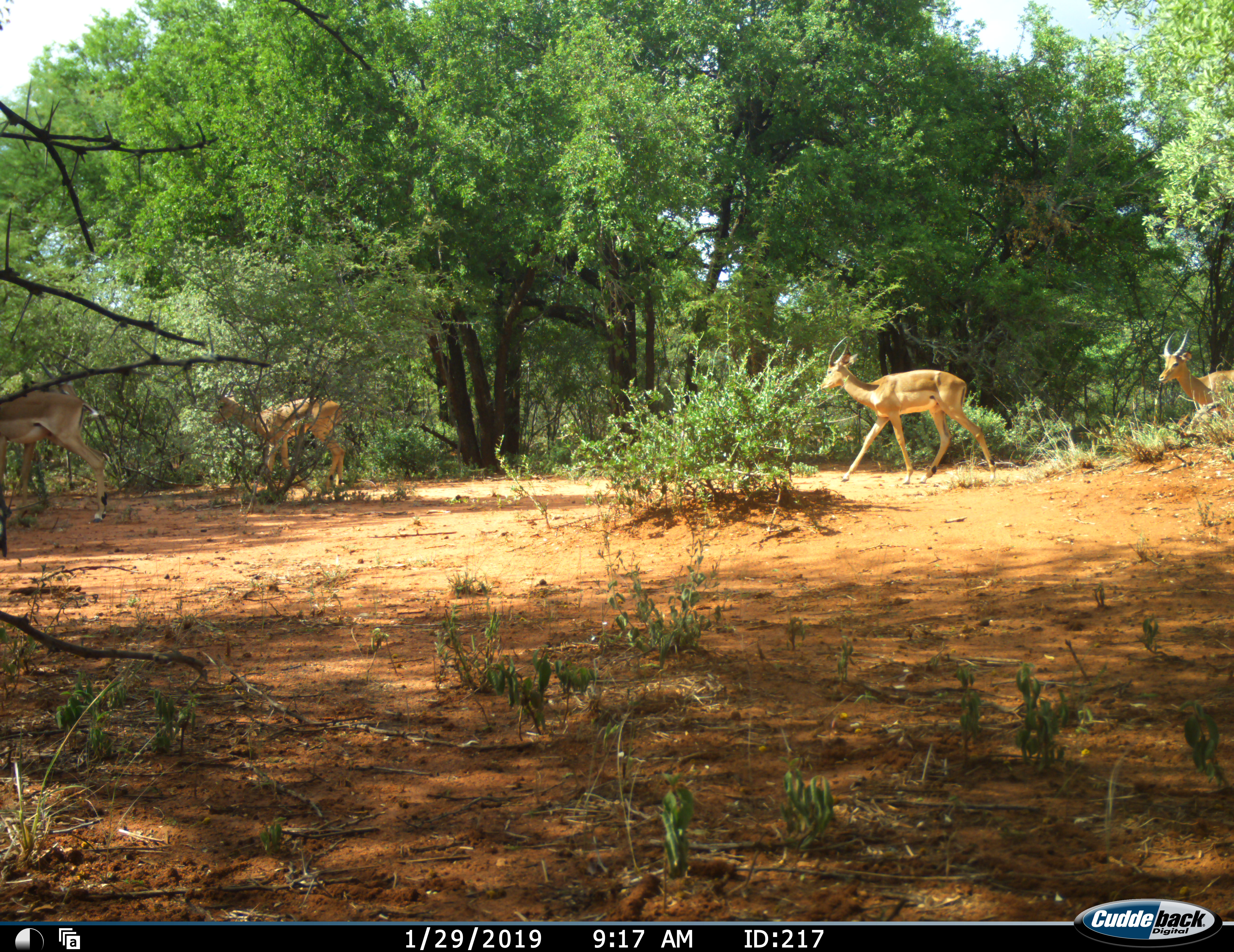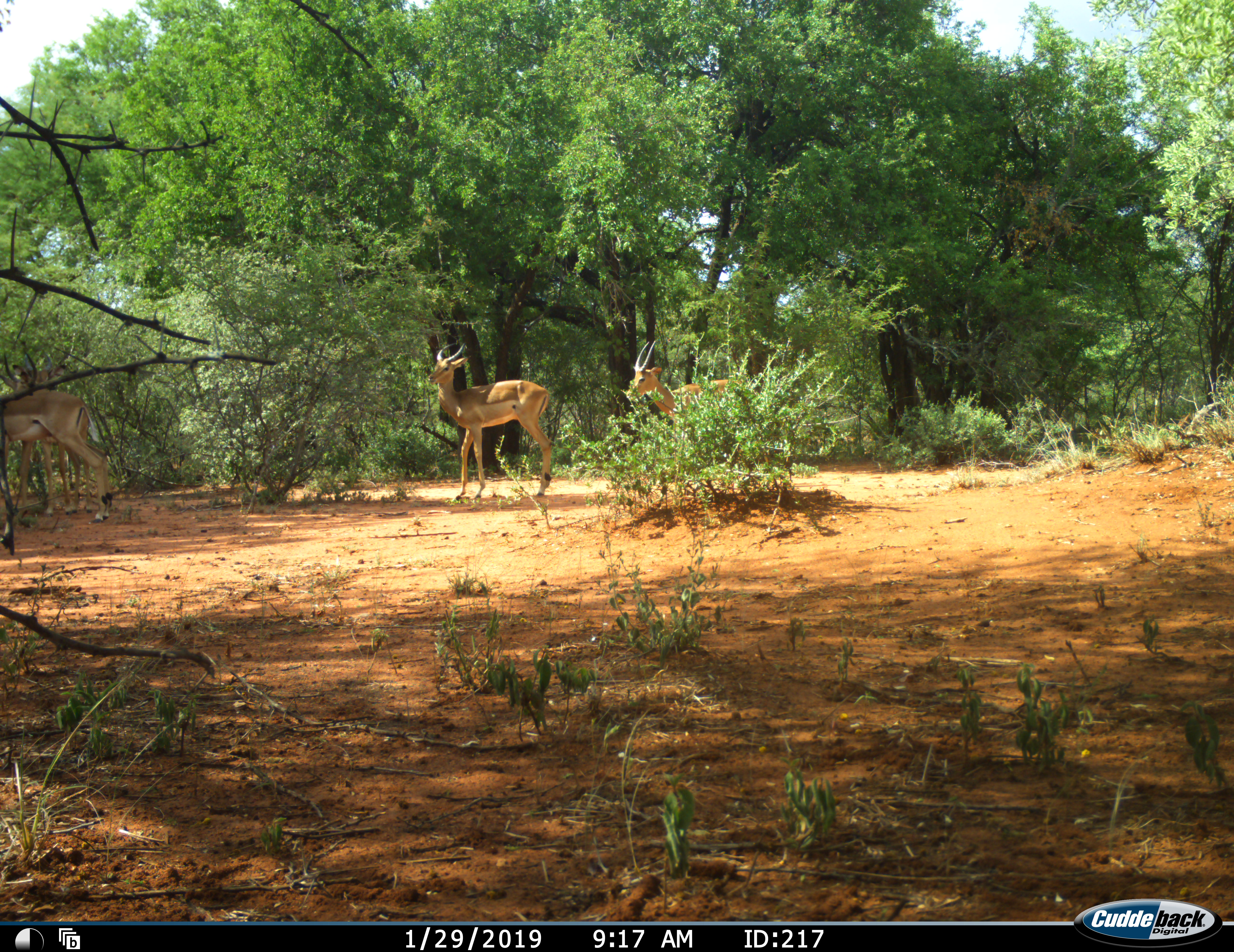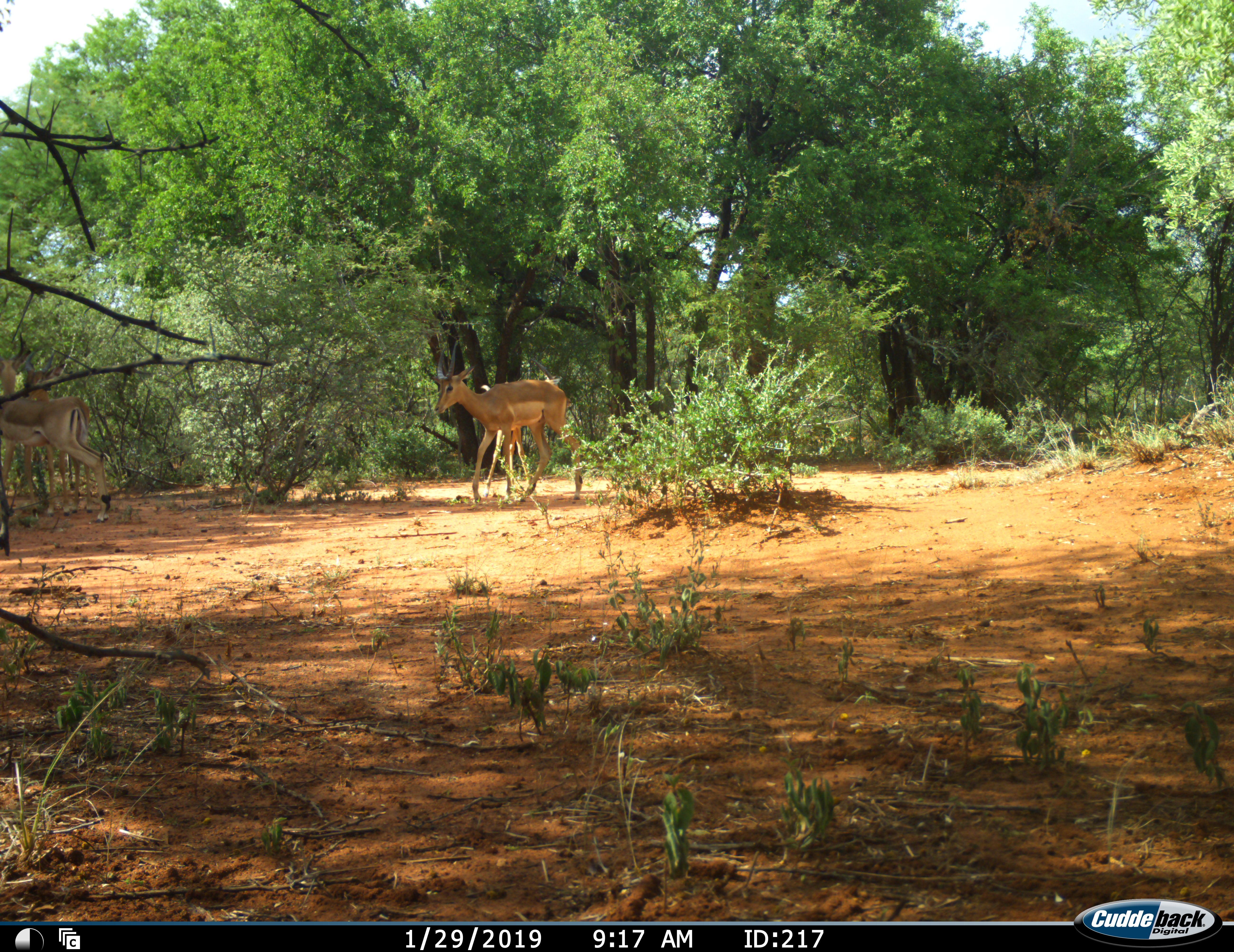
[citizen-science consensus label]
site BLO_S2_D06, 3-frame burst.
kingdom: Animalia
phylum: Chordata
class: Mammalia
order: Artiodactyla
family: Bovidae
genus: Aepyceros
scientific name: Aepyceros melampus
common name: impala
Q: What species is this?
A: Impala (Aepyceros melampus).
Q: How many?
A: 4.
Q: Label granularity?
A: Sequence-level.